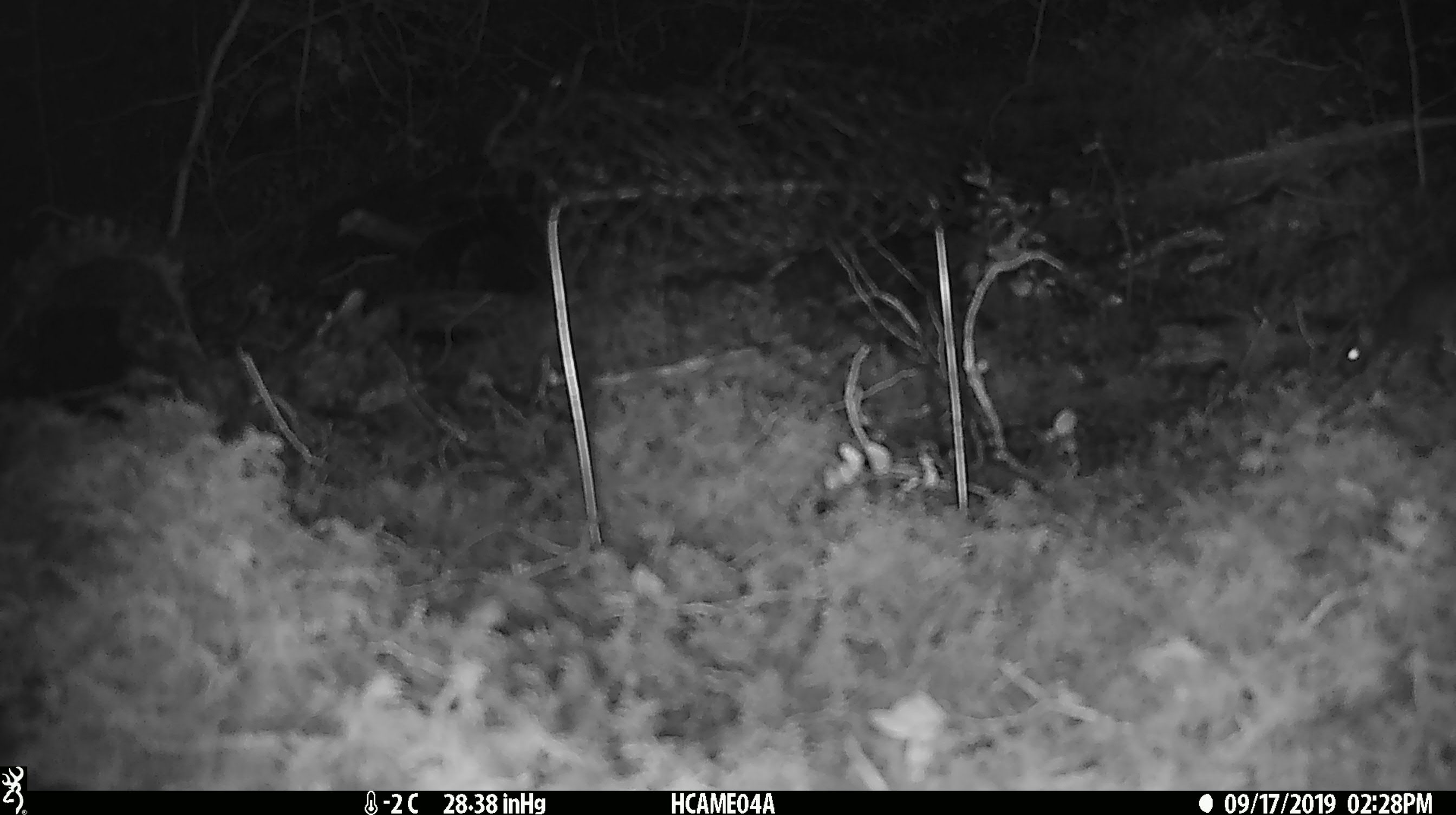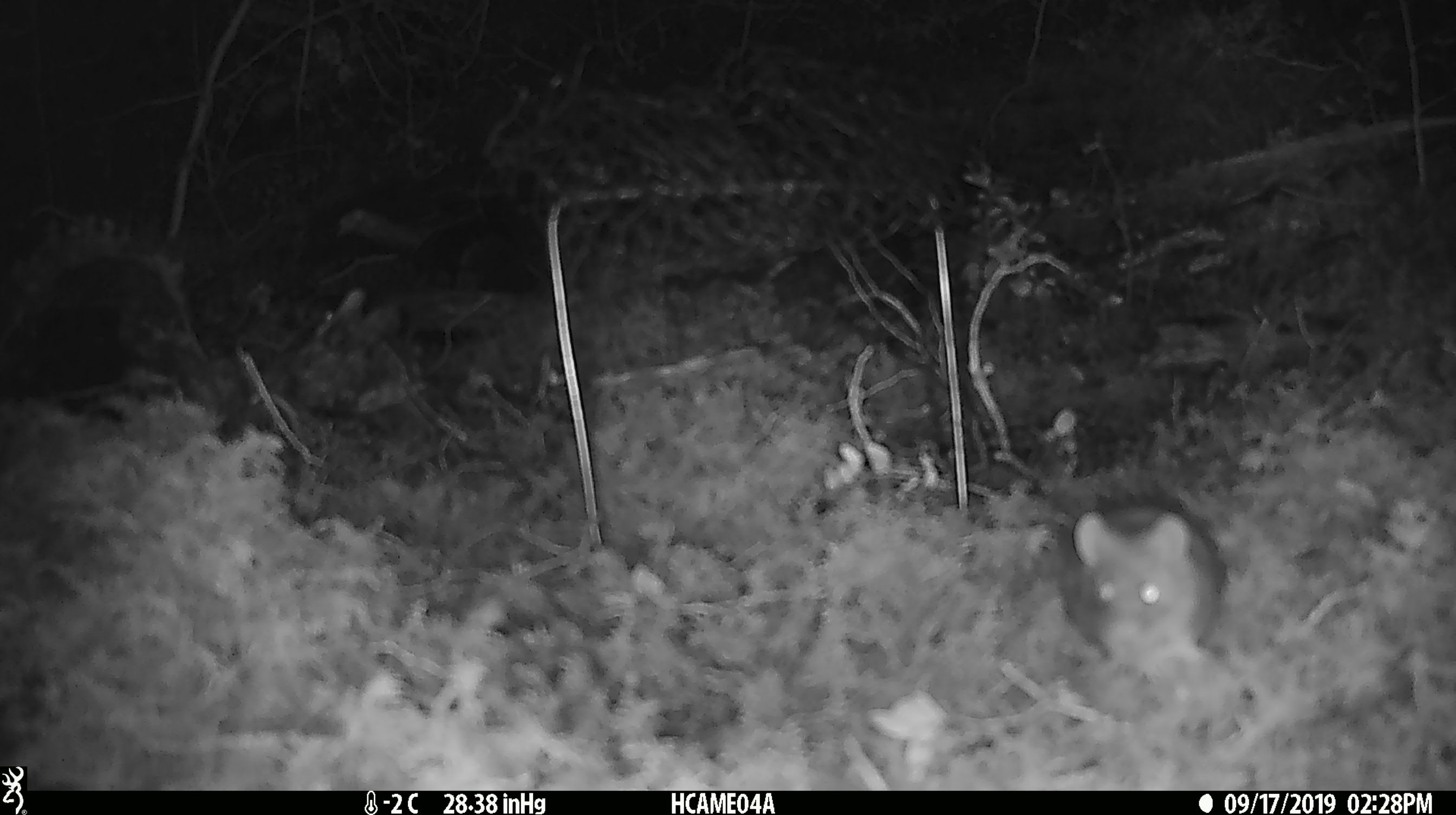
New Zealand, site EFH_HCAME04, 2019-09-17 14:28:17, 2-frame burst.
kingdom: Animalia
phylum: Chordata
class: Mammalia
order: Rodentia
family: Muridae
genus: Mus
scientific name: Mus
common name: mouse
Mouse (Mus).